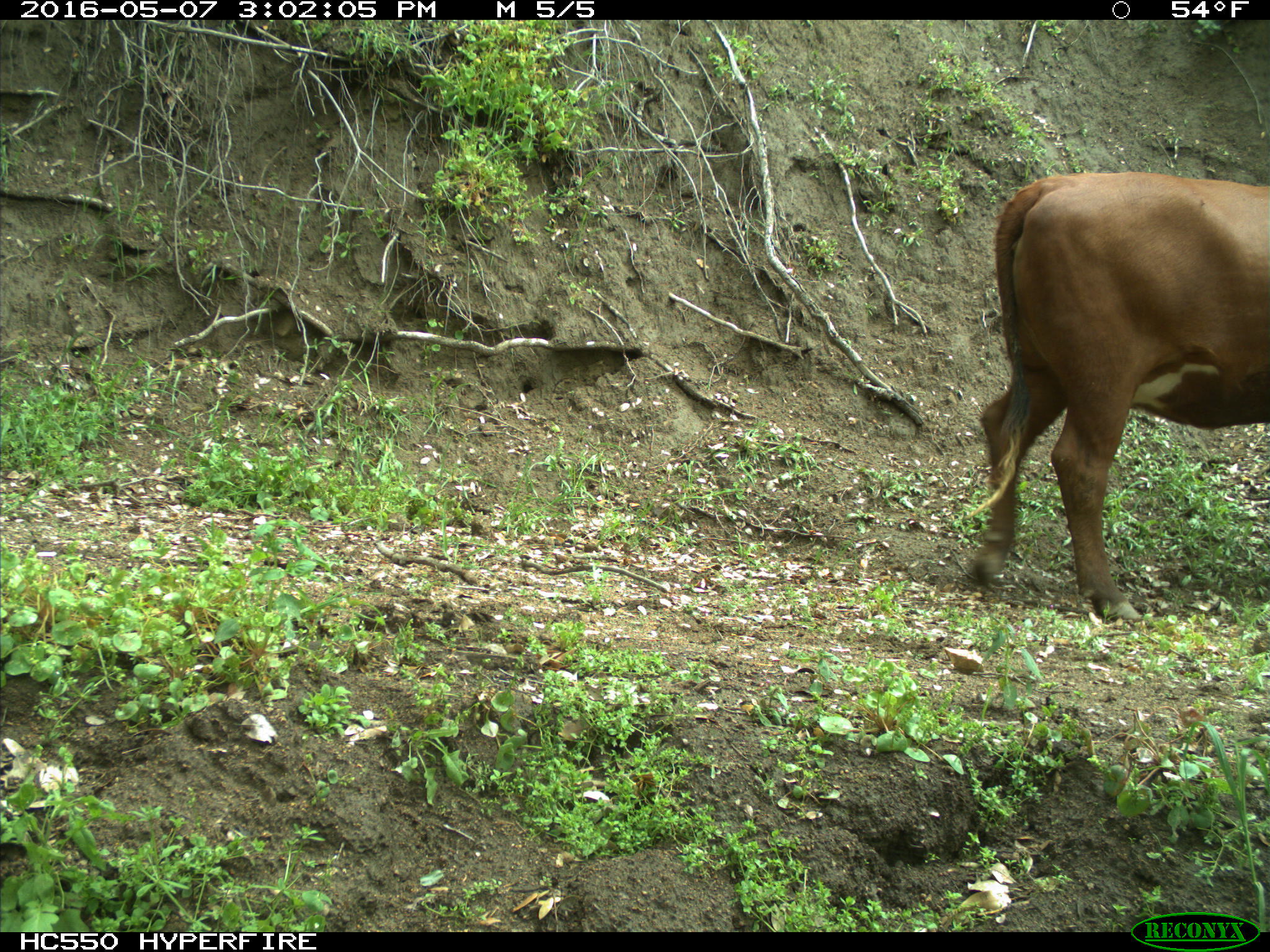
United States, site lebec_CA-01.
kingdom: Animalia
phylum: Chordata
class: Mammalia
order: Artiodactyla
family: Bovidae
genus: Bos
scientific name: Bos taurus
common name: domestic cow